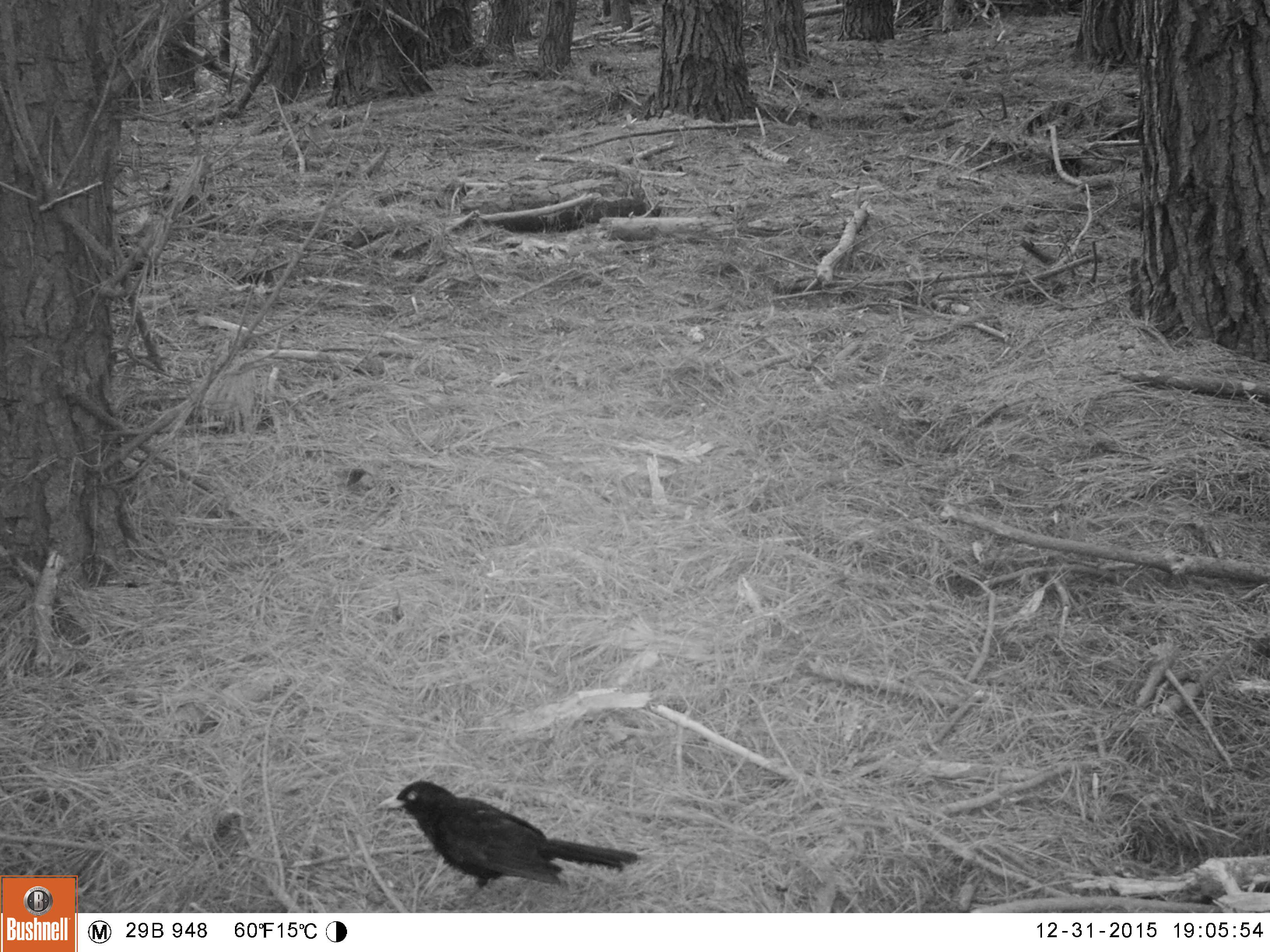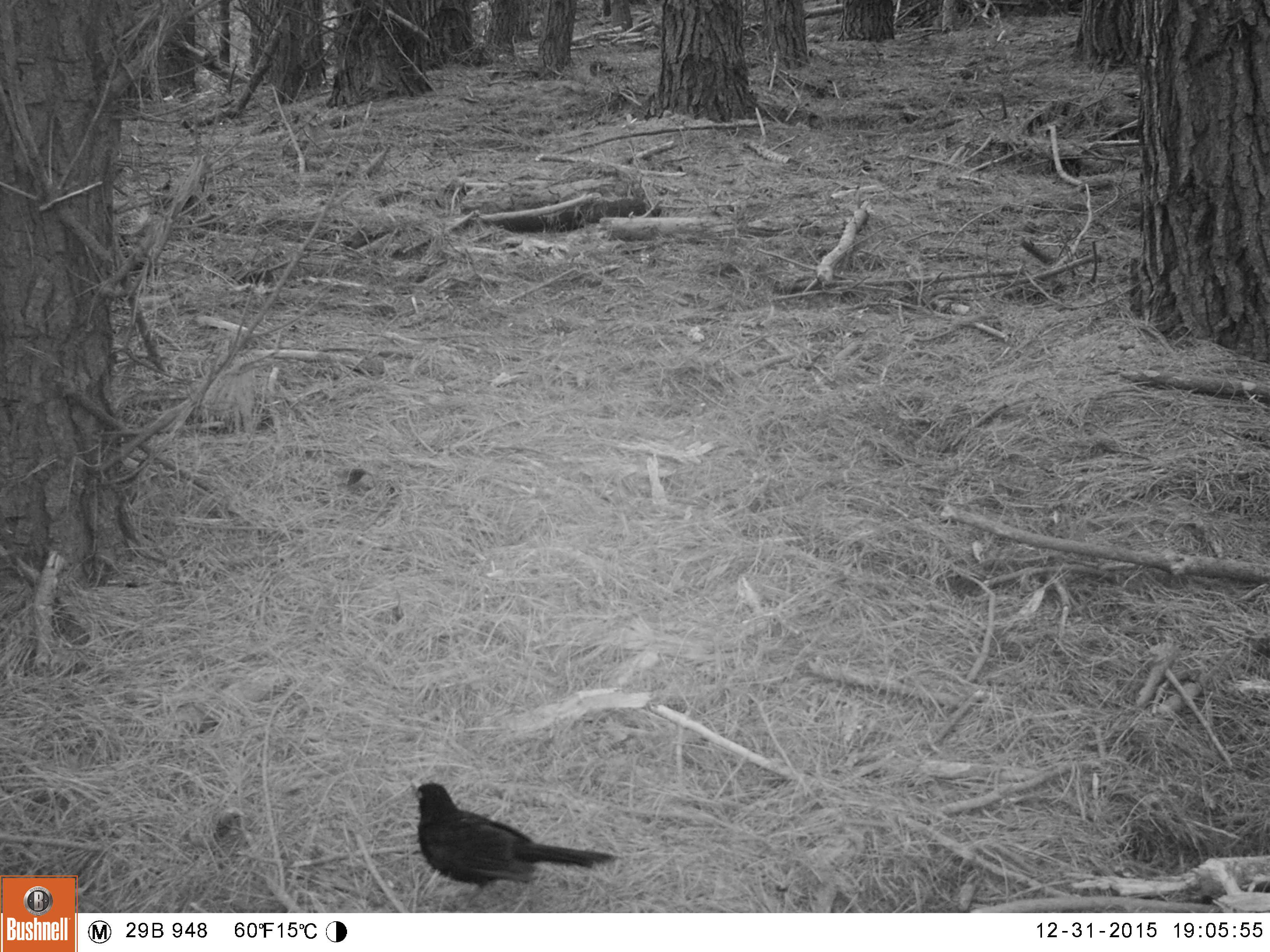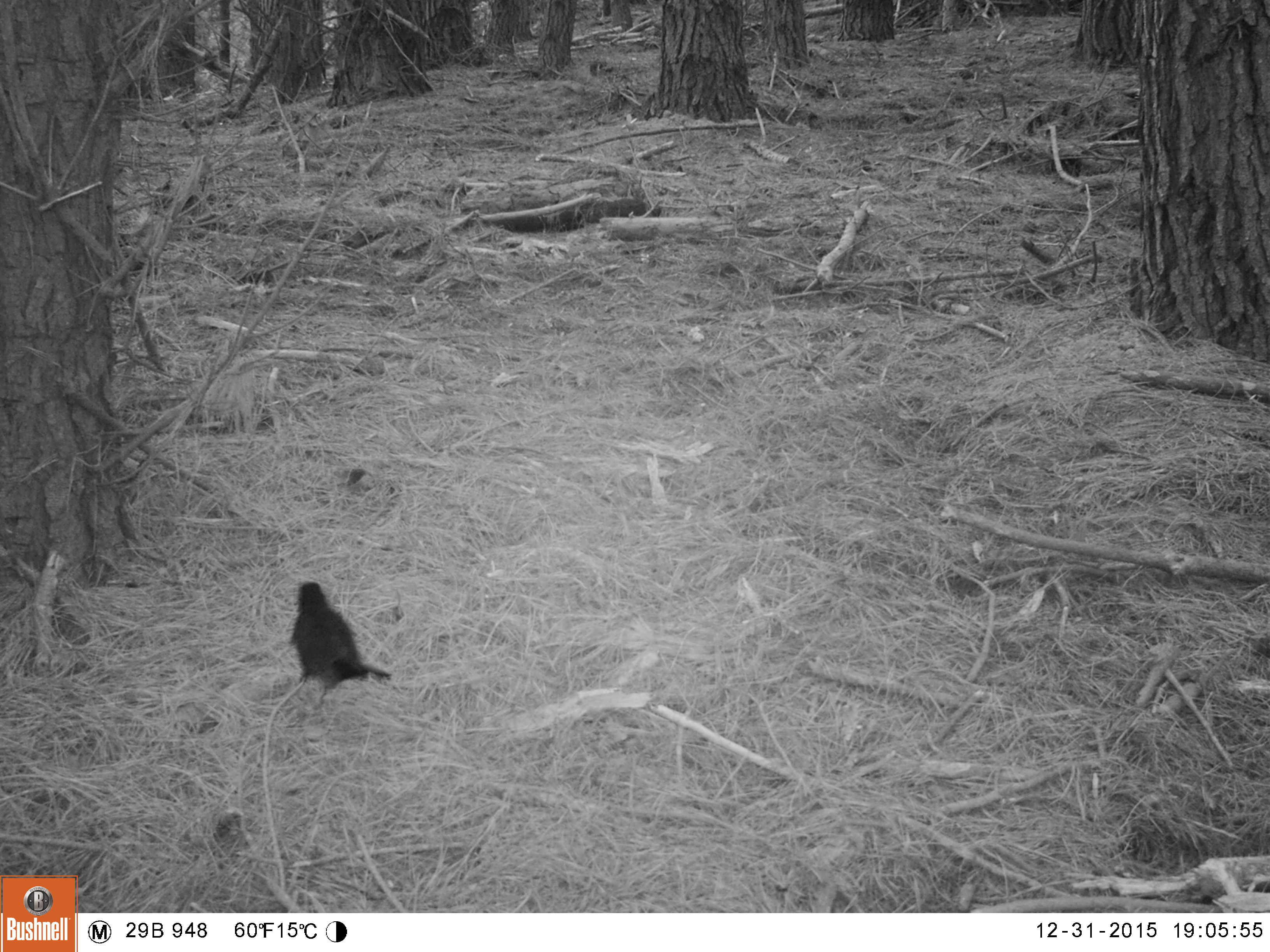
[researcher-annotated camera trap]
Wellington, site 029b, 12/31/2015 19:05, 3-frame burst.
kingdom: Animalia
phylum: Chordata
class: Aves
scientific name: Aves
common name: bird